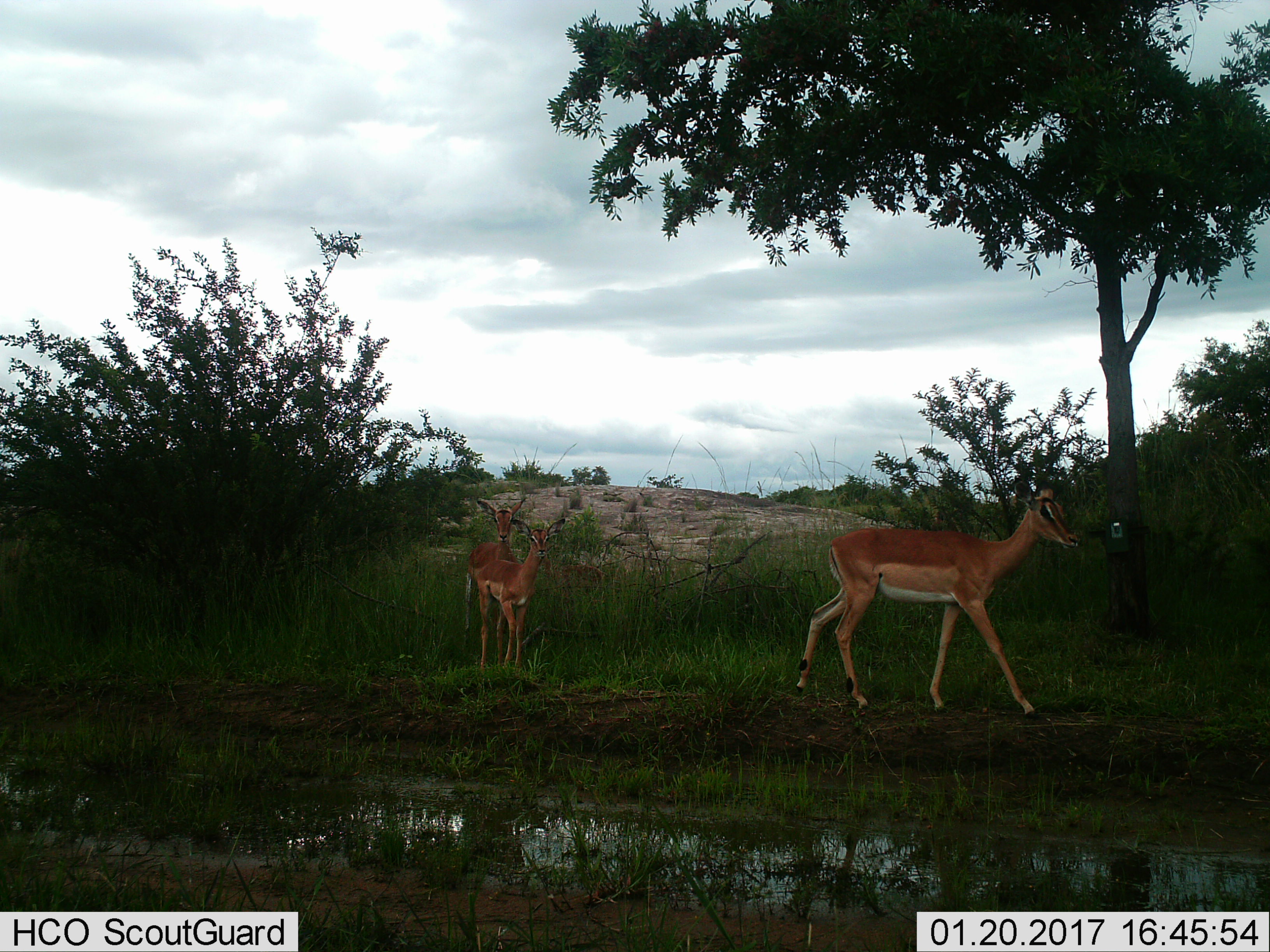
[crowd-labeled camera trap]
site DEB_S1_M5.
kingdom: Animalia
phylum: Chordata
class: Mammalia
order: Artiodactyla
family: Bovidae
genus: Aepyceros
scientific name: Aepyceros melampus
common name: impala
Impala (Aepyceros melampus), count 3. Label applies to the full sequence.